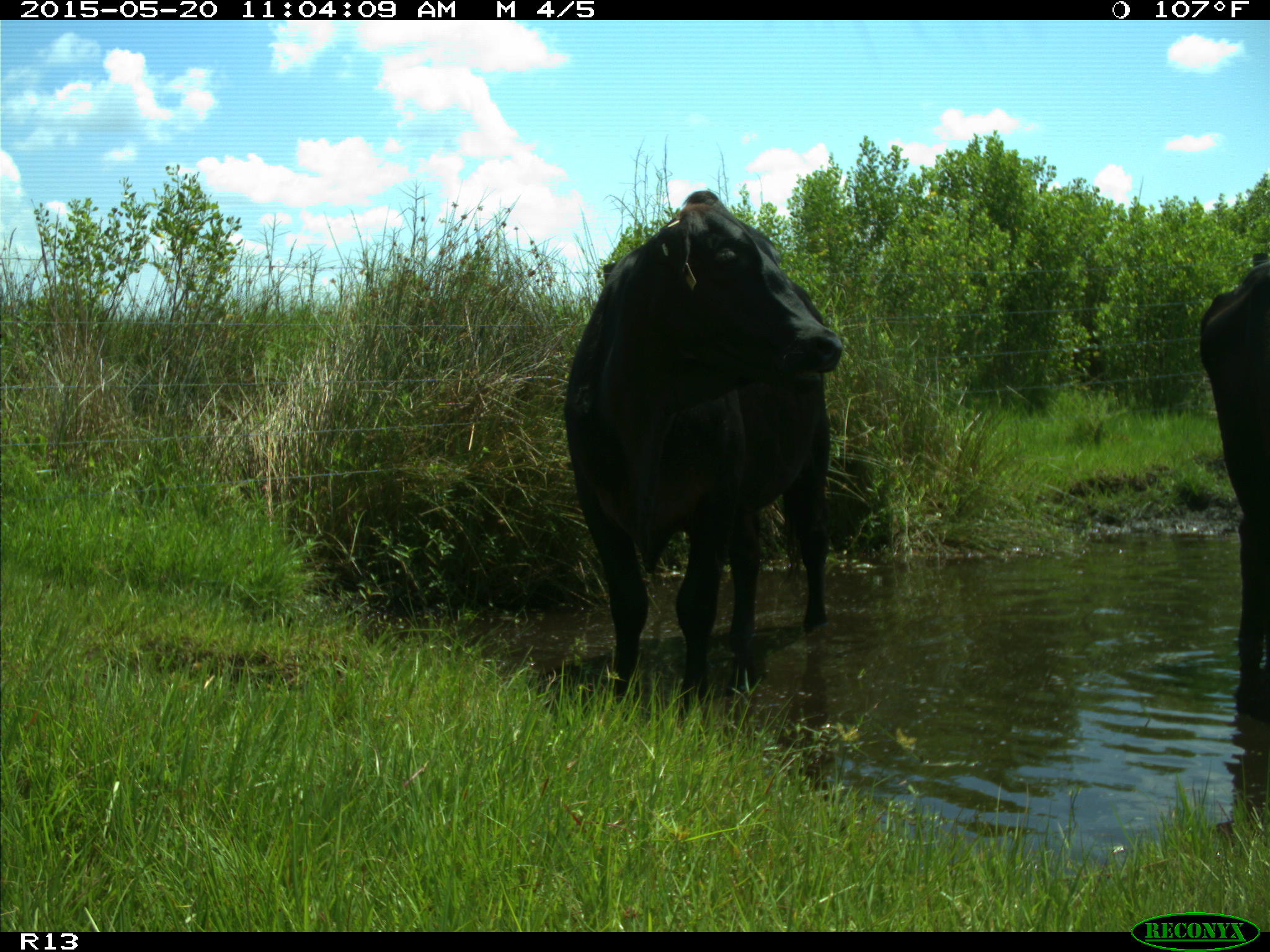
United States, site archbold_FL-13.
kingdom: Animalia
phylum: Chordata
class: Mammalia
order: Artiodactyla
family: Bovidae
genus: Bos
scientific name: Bos taurus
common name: domestic cow